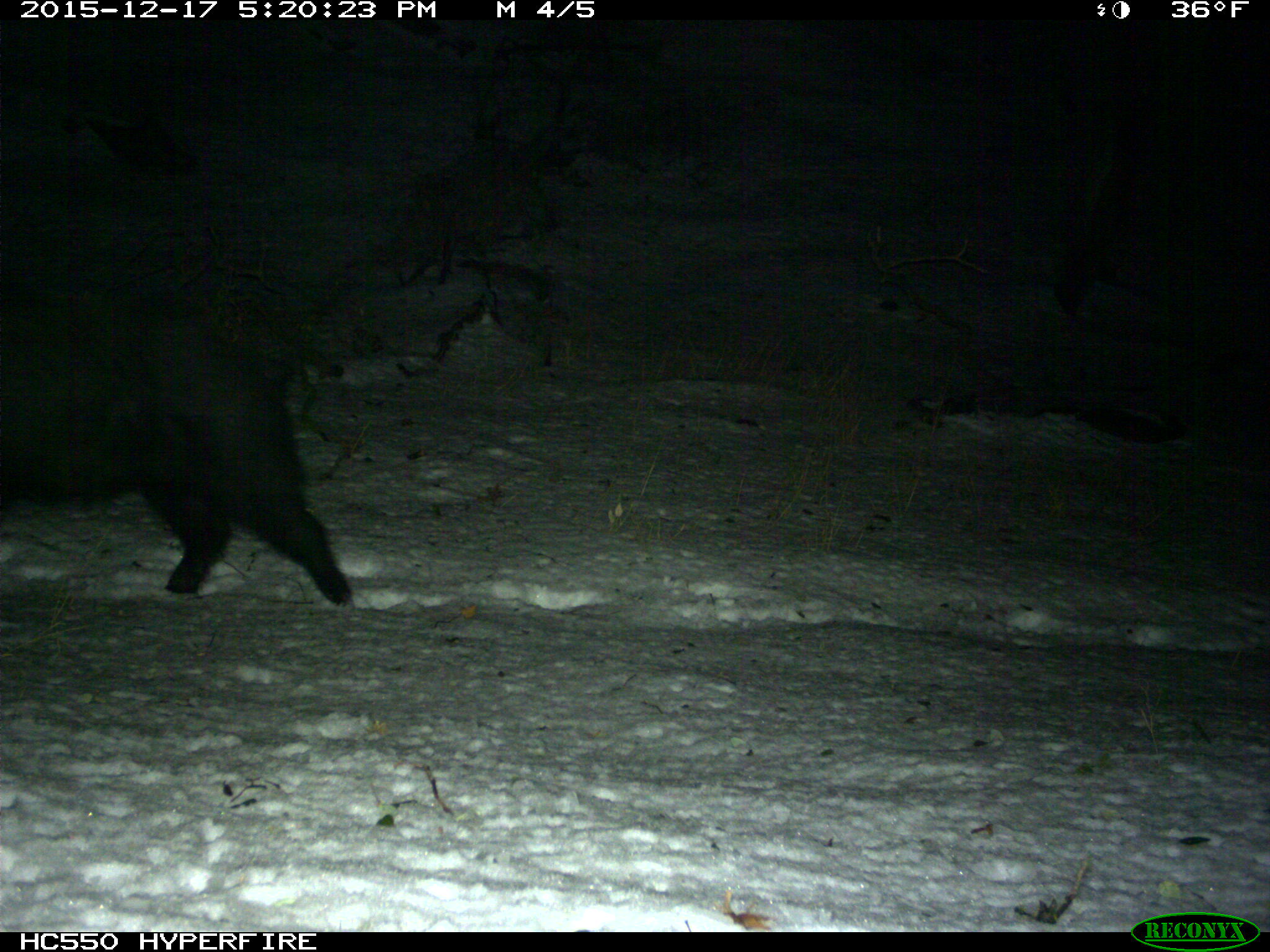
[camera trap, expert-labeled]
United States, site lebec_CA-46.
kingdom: Animalia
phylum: Chordata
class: Mammalia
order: Artiodactyla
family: Suidae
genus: Sus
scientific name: Sus scrofa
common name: wild boar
Sus scrofa (wild boar).